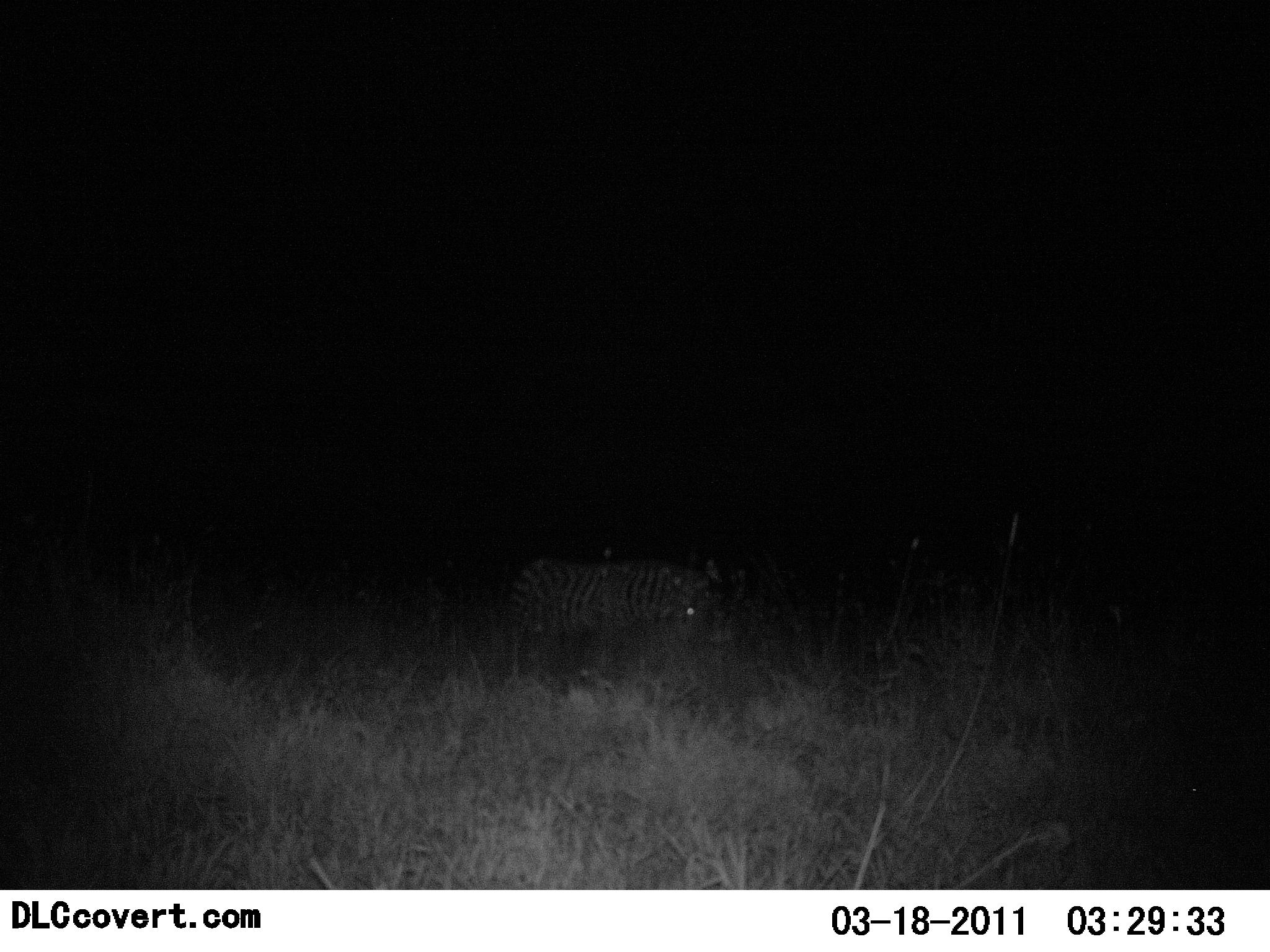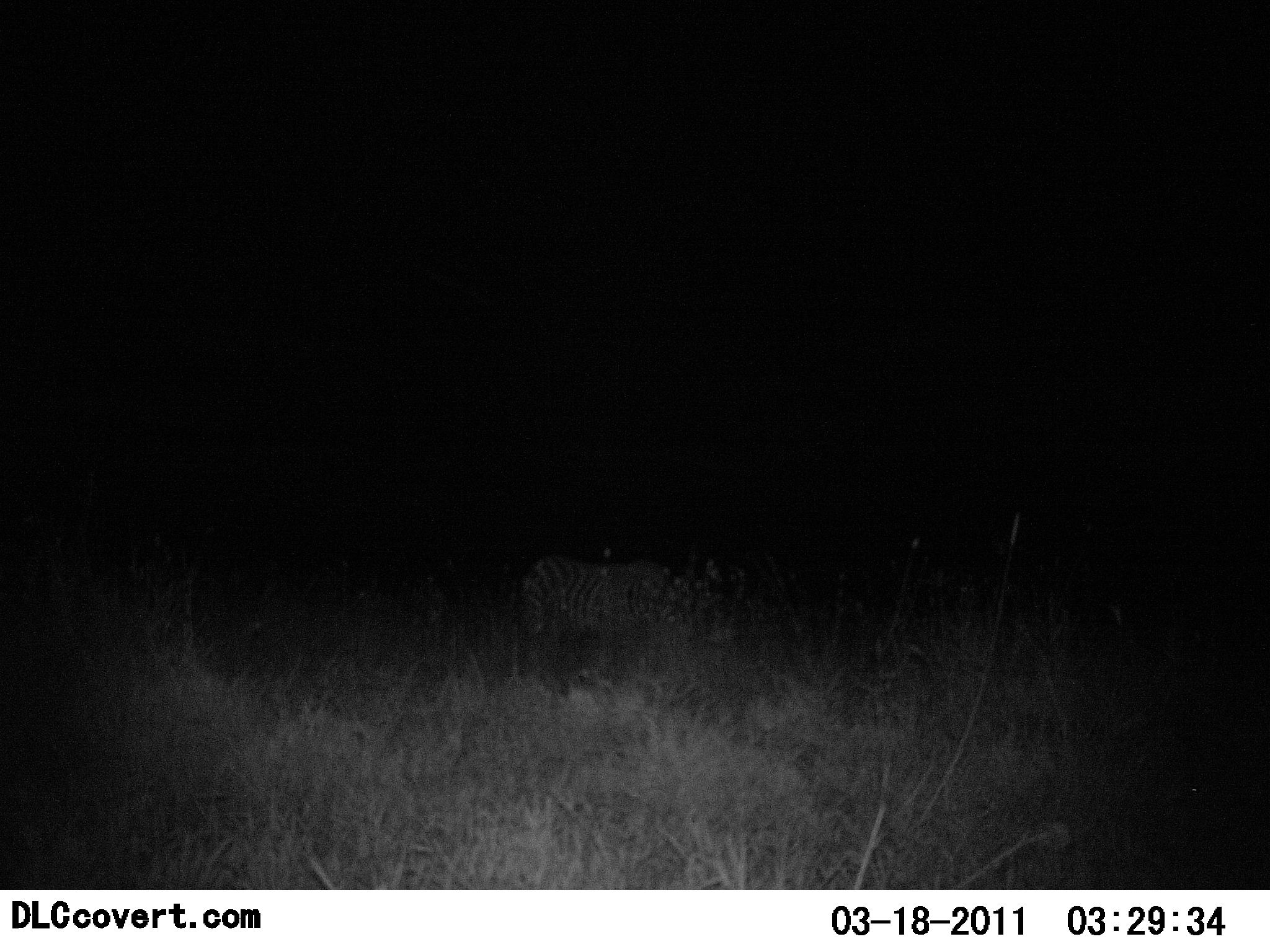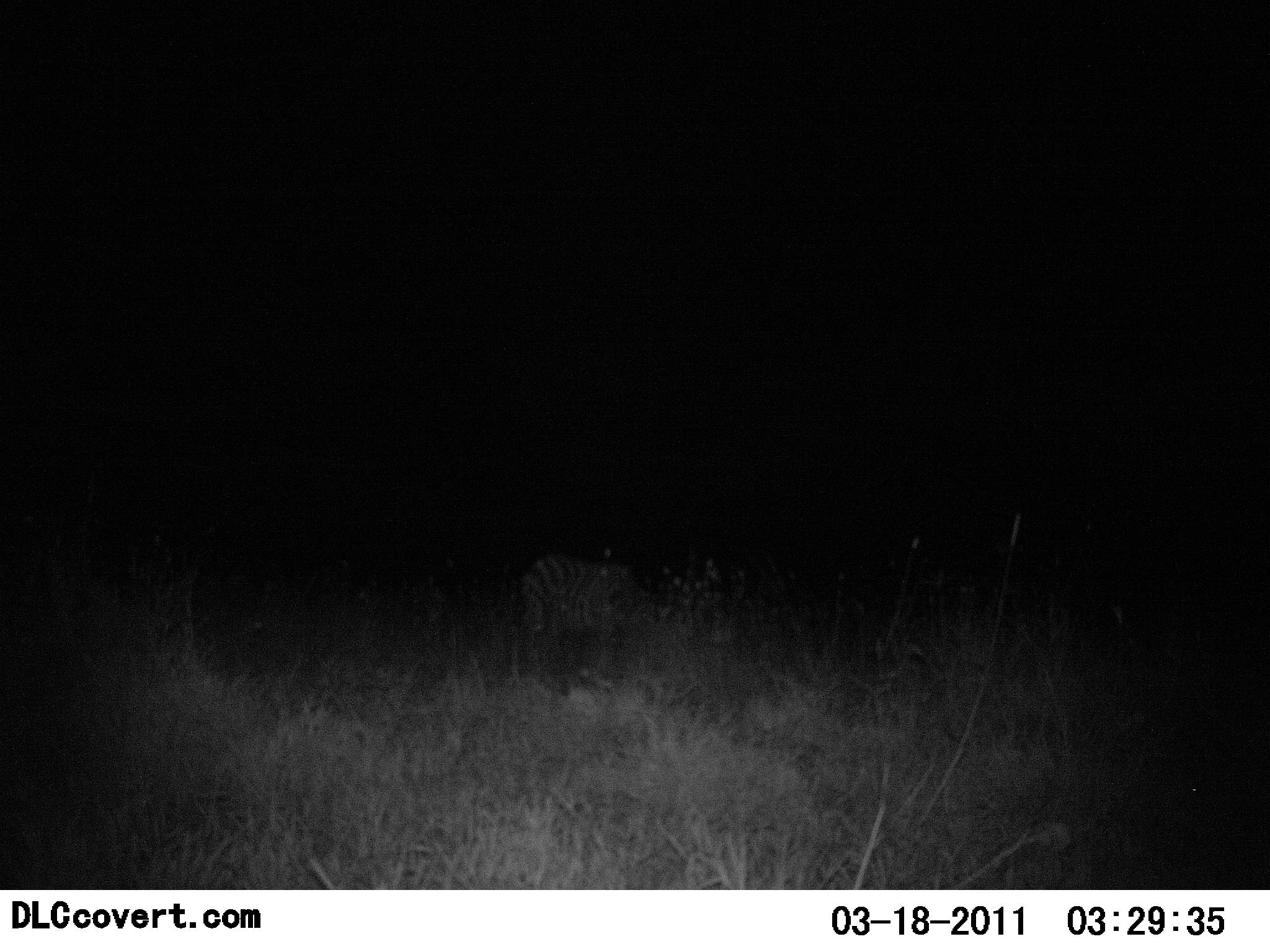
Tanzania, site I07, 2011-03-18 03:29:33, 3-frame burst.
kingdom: Animalia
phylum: Chordata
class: Mammalia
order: Perissodactyla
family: Equidae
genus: Equus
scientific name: Equus quagga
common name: plains zebra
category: zebra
Zebra (plains zebra) (Equus quagga), count 1. Behavior (volunteer vote fractions): standing 36%, resting 0%, moving 36%, interacting 0%. Young present (vote fraction): 0%. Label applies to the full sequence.